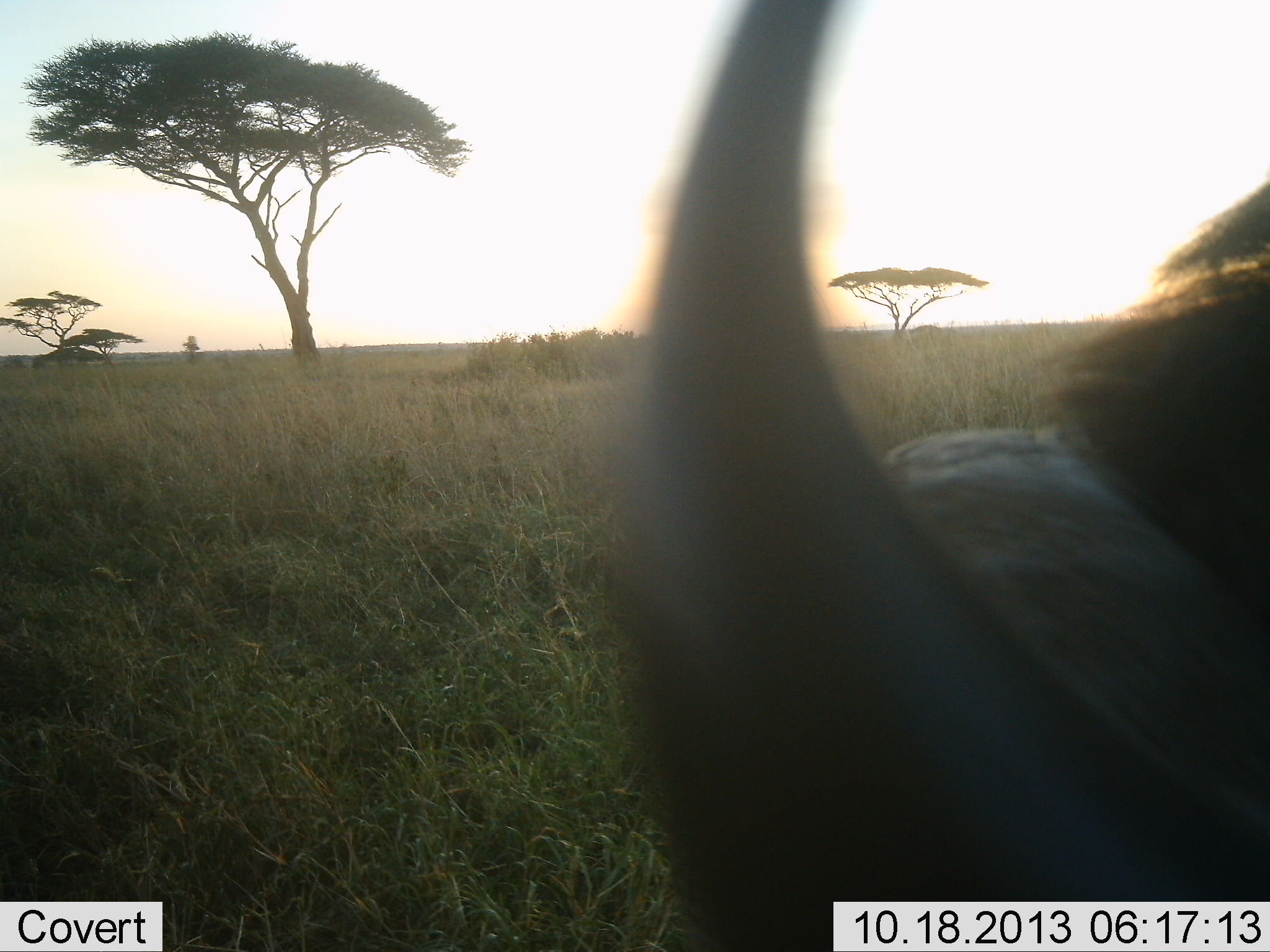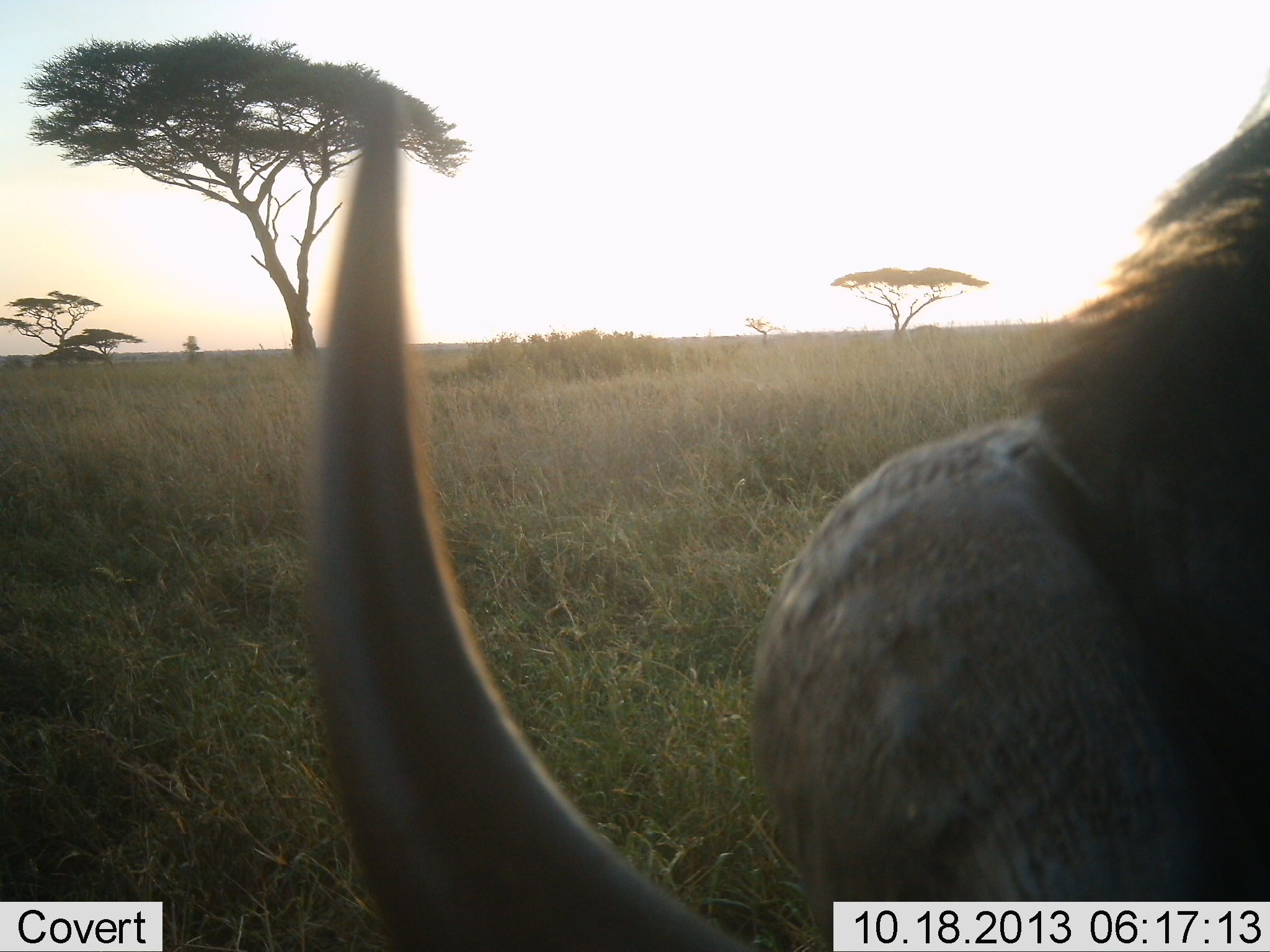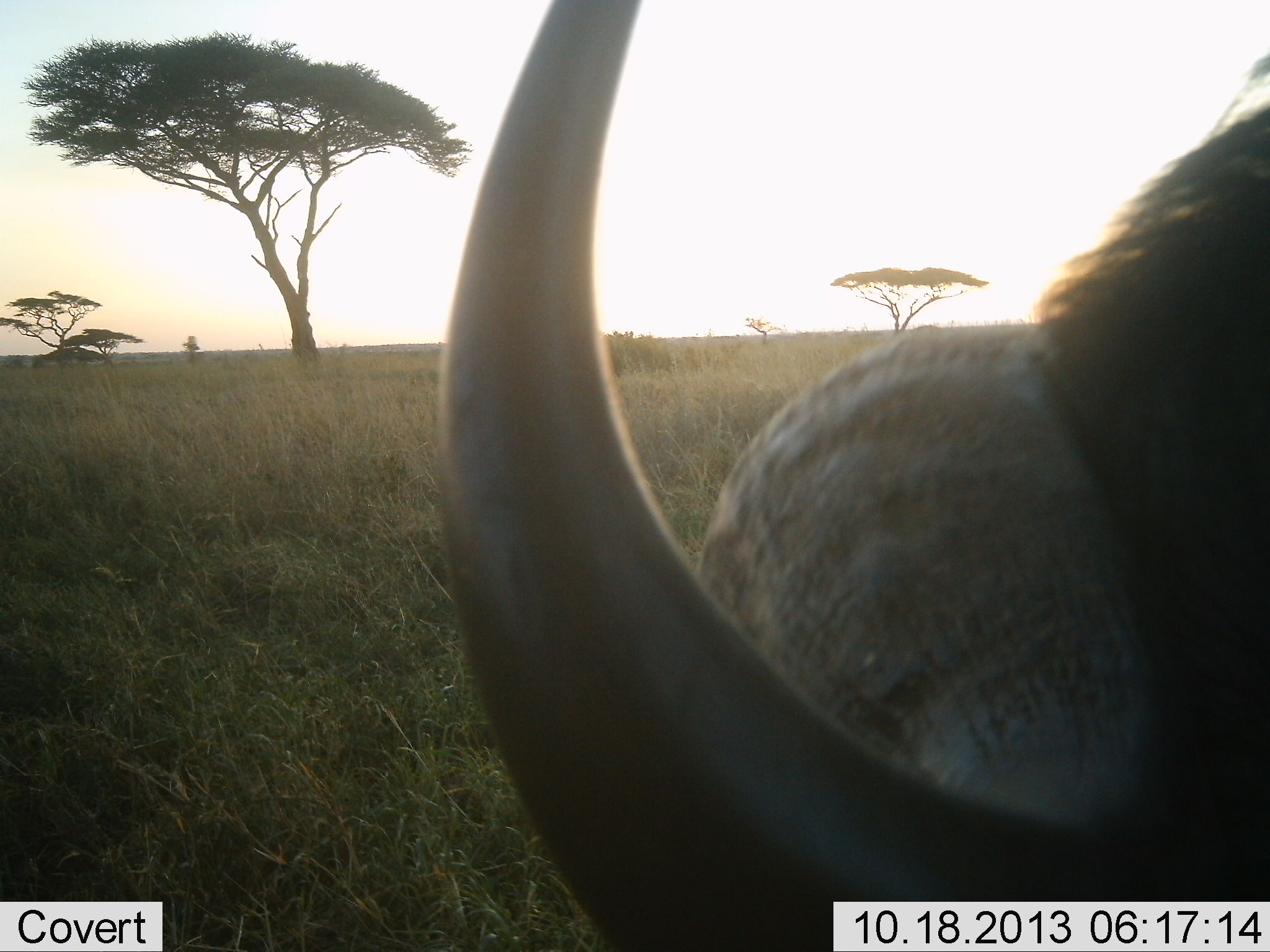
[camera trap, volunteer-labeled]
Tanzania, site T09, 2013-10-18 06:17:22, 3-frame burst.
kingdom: Animalia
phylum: Chordata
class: Mammalia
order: Artiodactyla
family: Bovidae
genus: Syncerus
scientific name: Syncerus caffer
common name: cape buffalo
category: buffalo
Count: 1.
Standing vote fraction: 60%.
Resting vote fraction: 0%.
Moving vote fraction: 10%.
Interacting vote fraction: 10%.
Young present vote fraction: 0%.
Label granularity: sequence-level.